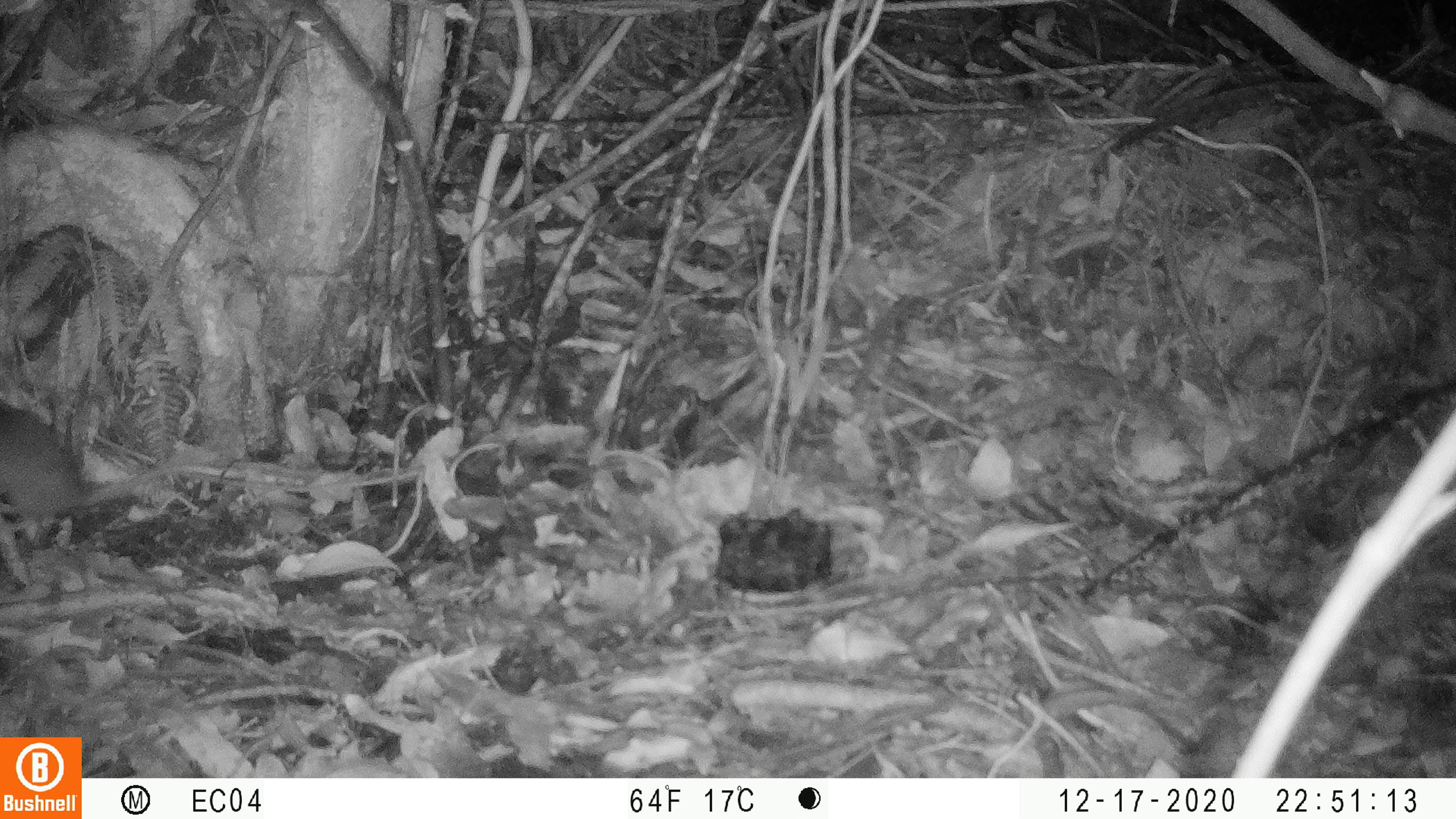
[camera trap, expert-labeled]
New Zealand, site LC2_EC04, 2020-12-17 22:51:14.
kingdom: Animalia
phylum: Chordata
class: Mammalia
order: Rodentia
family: Muridae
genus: Rattus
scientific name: Rattus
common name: rat